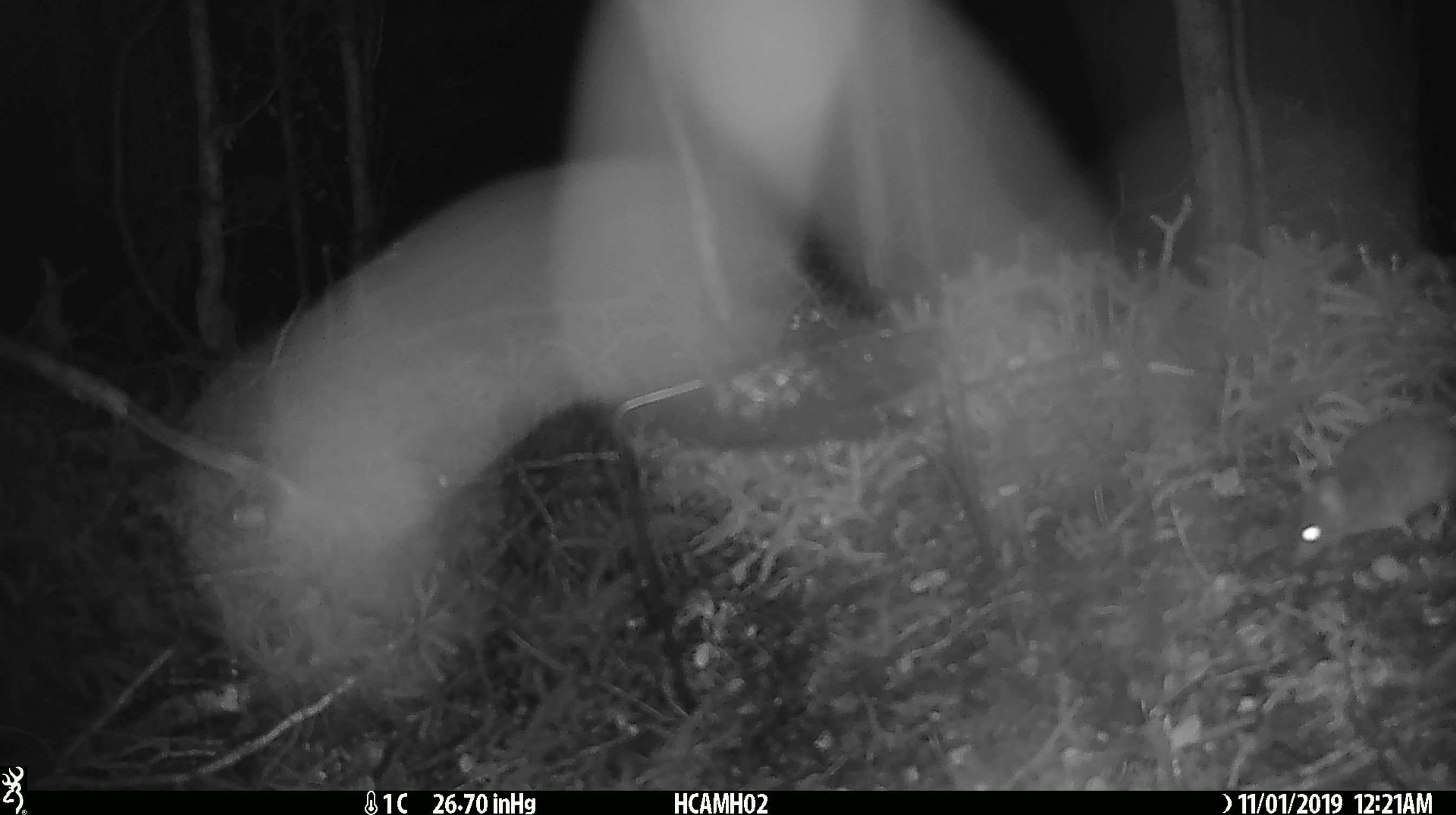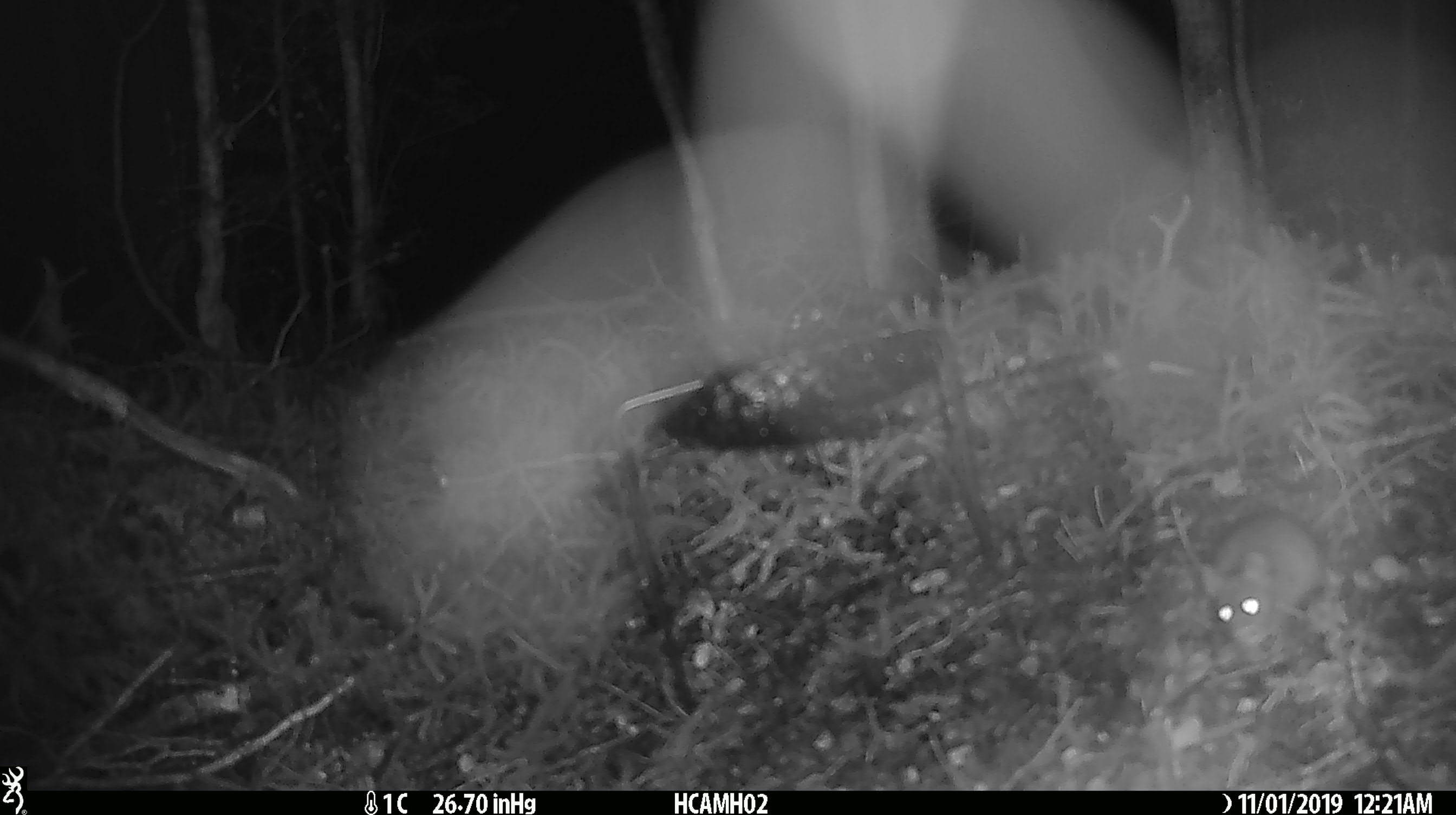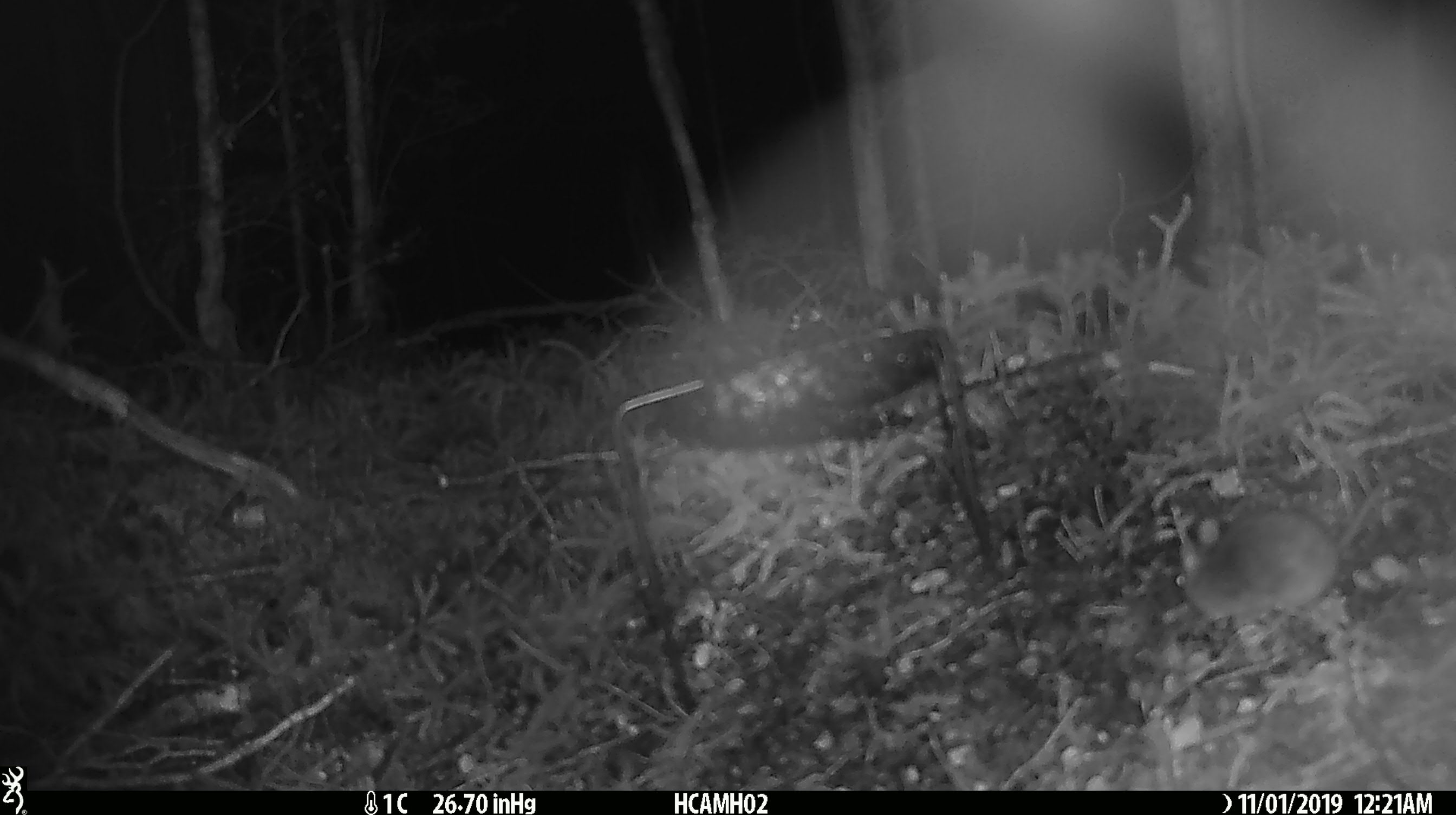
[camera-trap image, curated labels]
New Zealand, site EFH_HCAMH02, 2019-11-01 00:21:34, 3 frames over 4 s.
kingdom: Animalia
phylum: Chordata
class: Mammalia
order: Rodentia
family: Muridae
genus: Mus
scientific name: Mus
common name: mouse